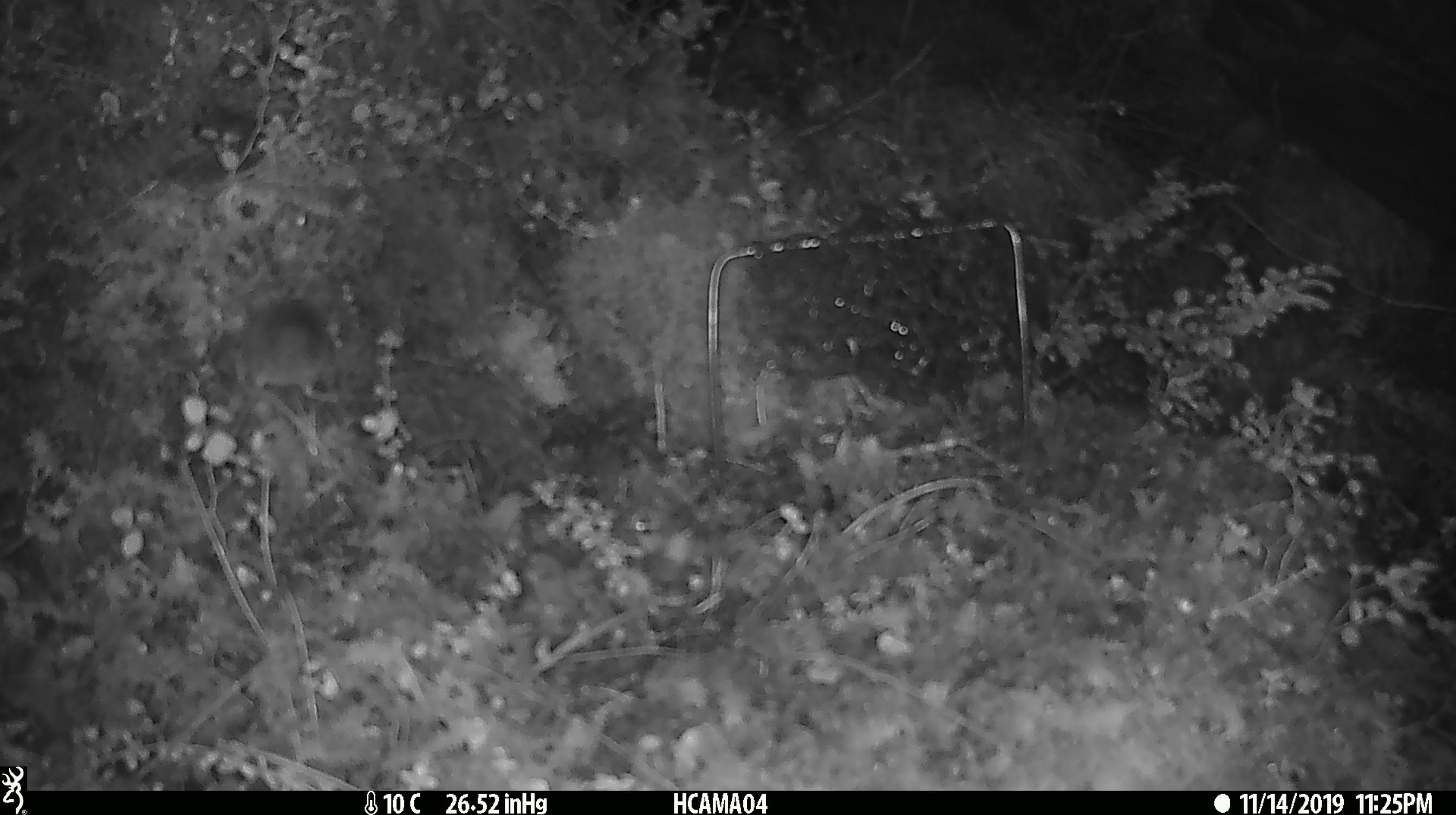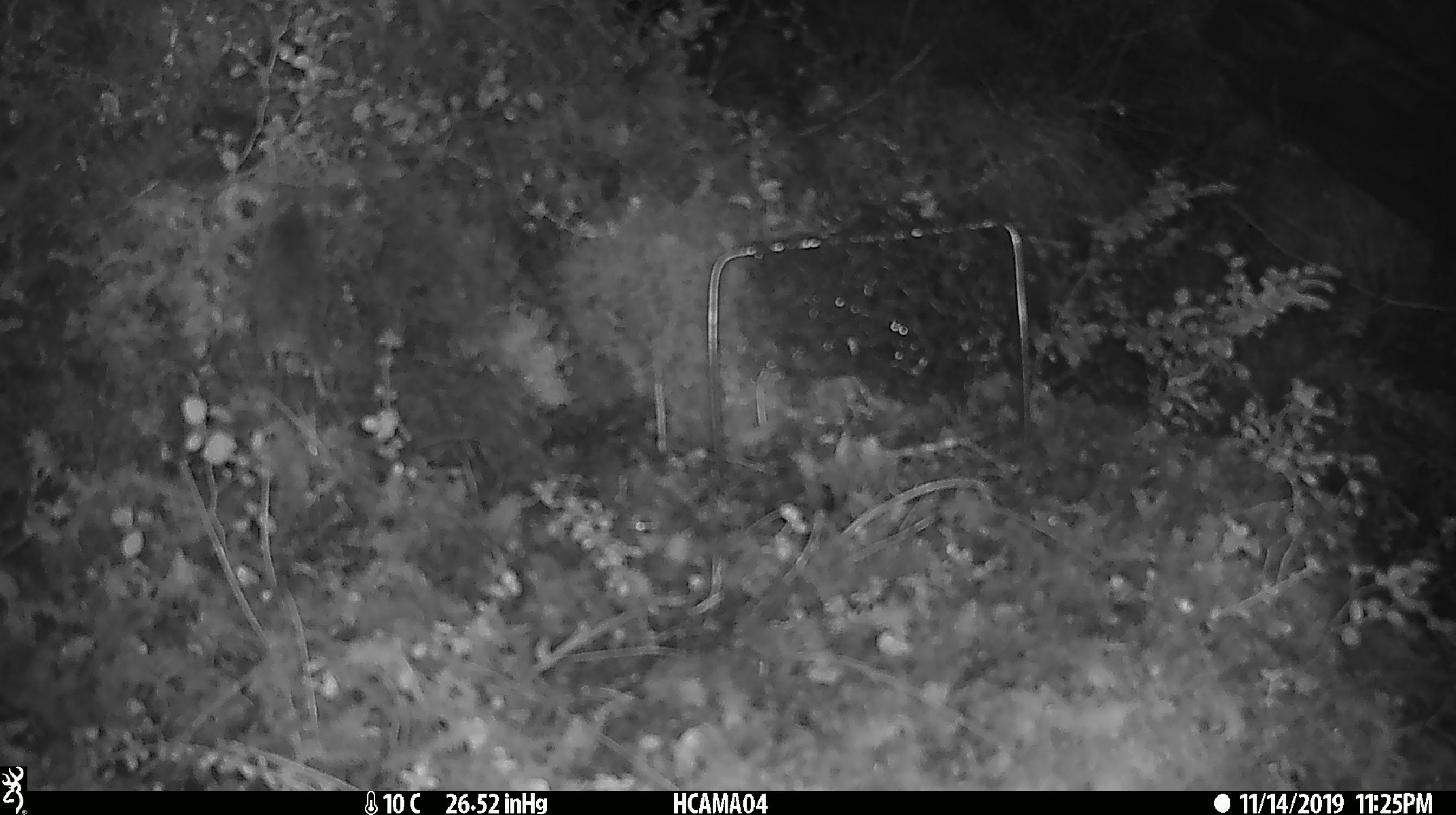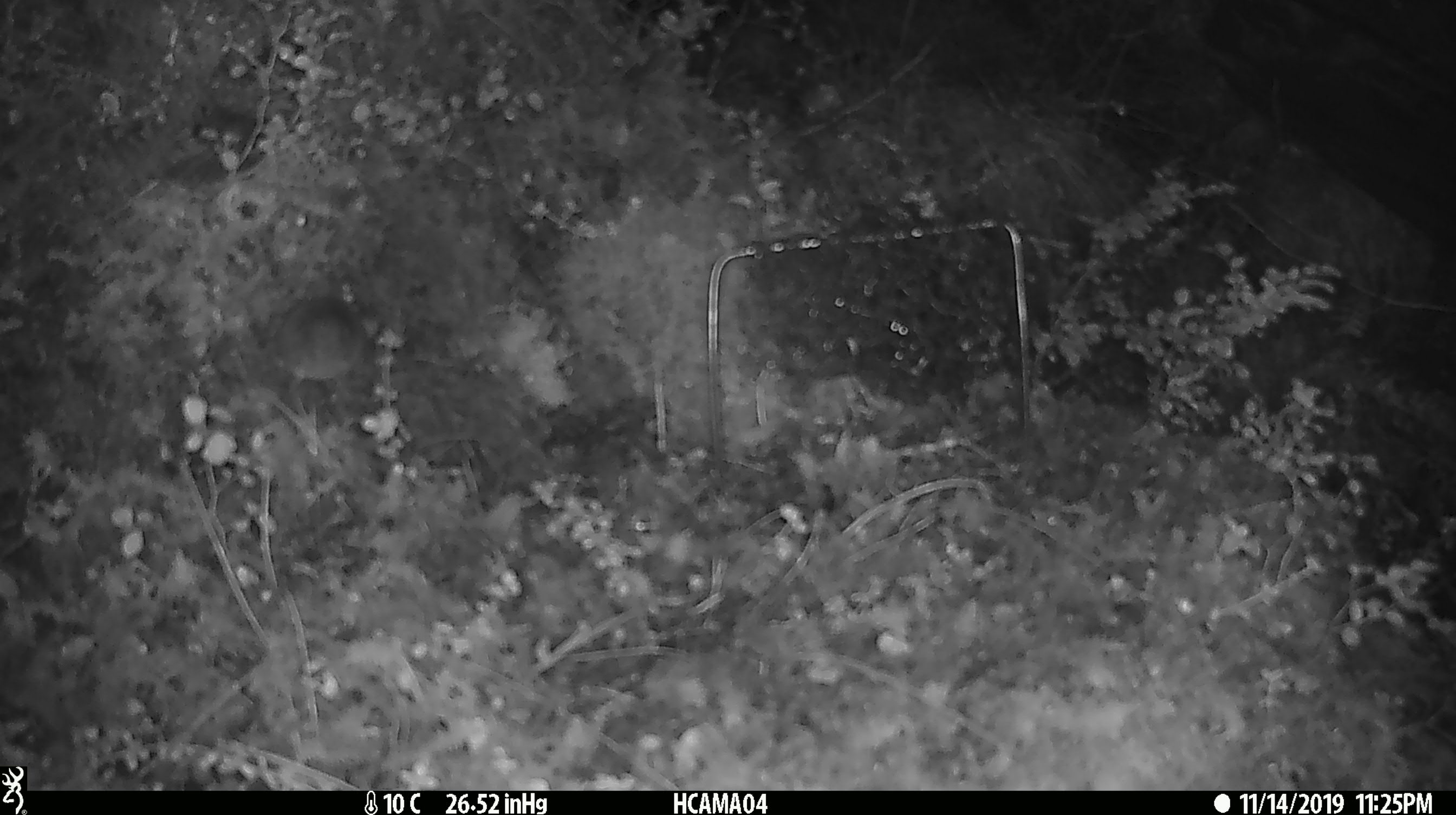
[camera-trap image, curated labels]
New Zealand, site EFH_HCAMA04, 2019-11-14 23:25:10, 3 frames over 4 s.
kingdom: Animalia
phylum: Chordata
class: Mammalia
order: Rodentia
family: Muridae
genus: Mus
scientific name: Mus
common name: mouse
Mouse (Mus).